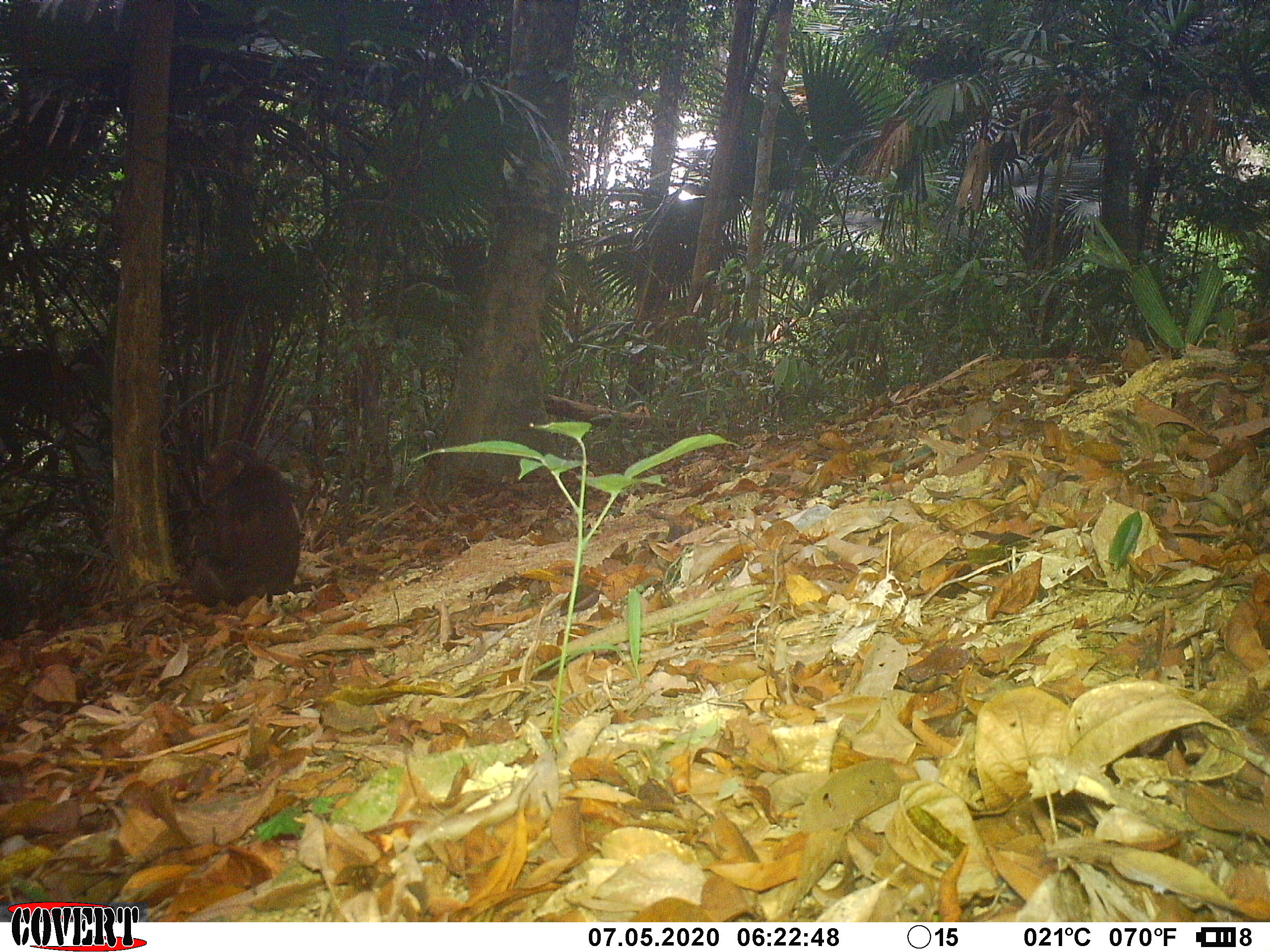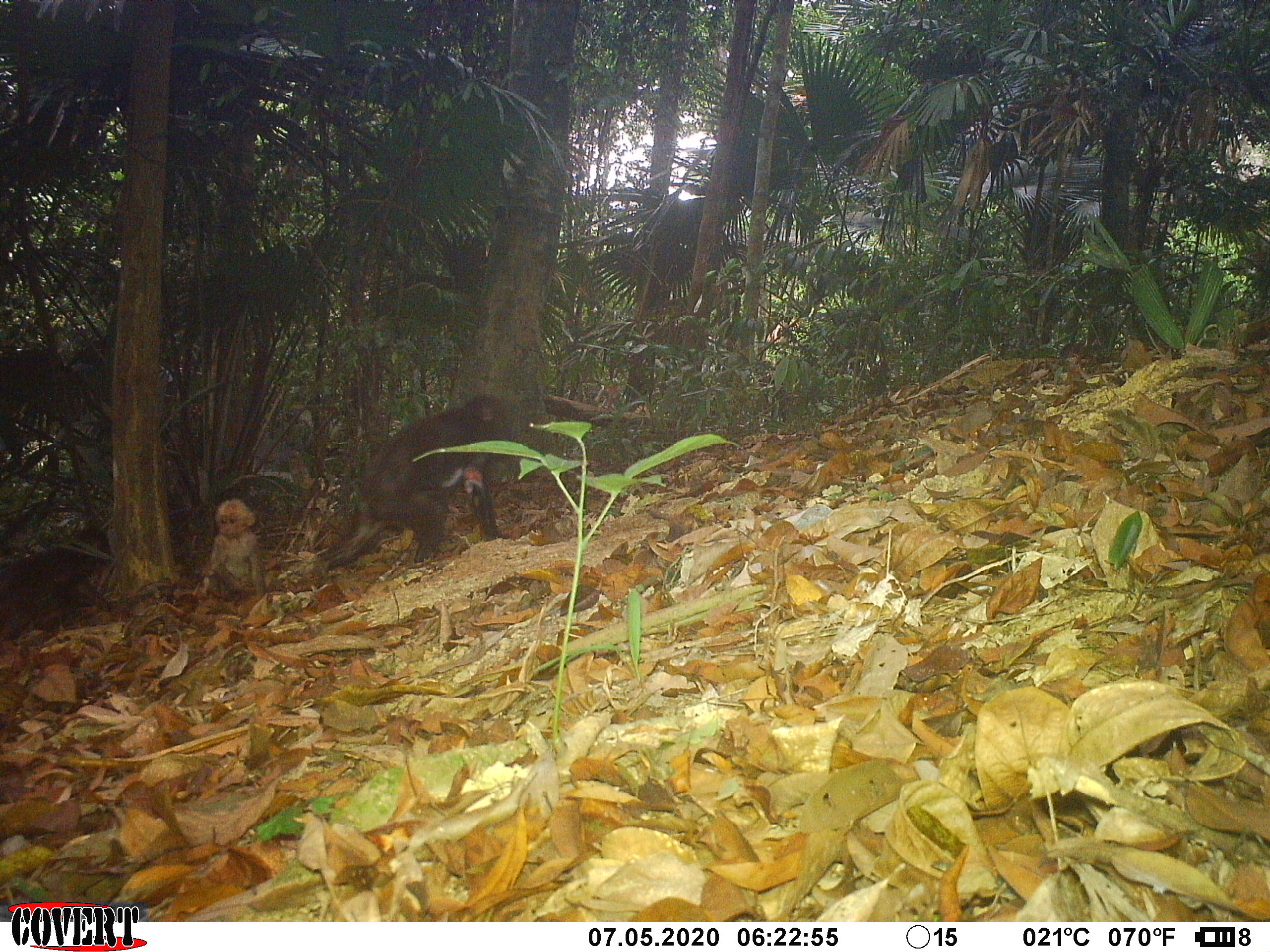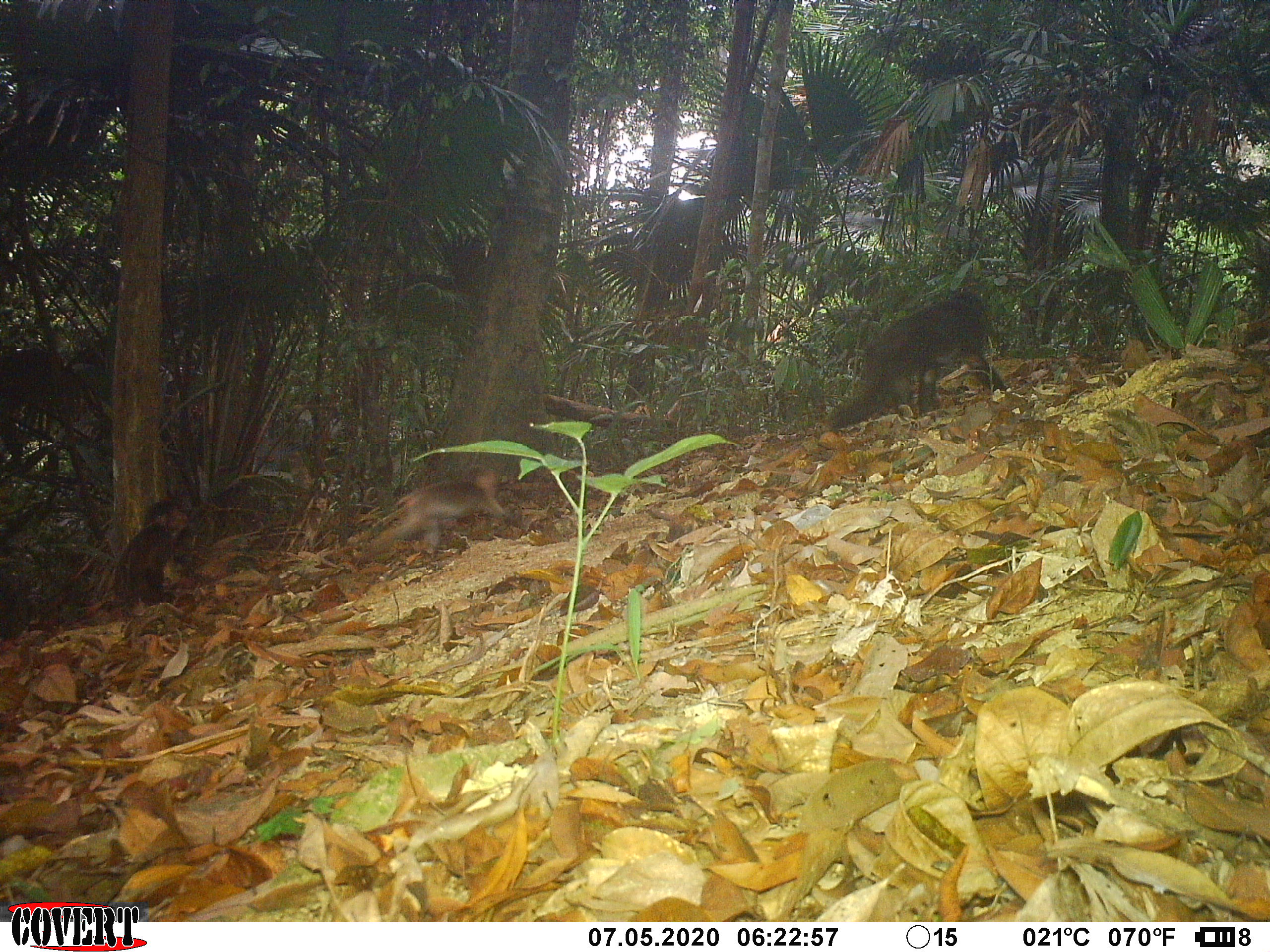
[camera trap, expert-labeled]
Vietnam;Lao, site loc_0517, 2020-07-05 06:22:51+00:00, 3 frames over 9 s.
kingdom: Animalia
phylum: Chordata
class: Mammalia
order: Primates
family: Cercopithecidae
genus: Macaca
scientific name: Macaca arctoides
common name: stump-tailed macaque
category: stump tailed macaque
Stump tailed macaque (stump-tailed macaque) (Macaca arctoides). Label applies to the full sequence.